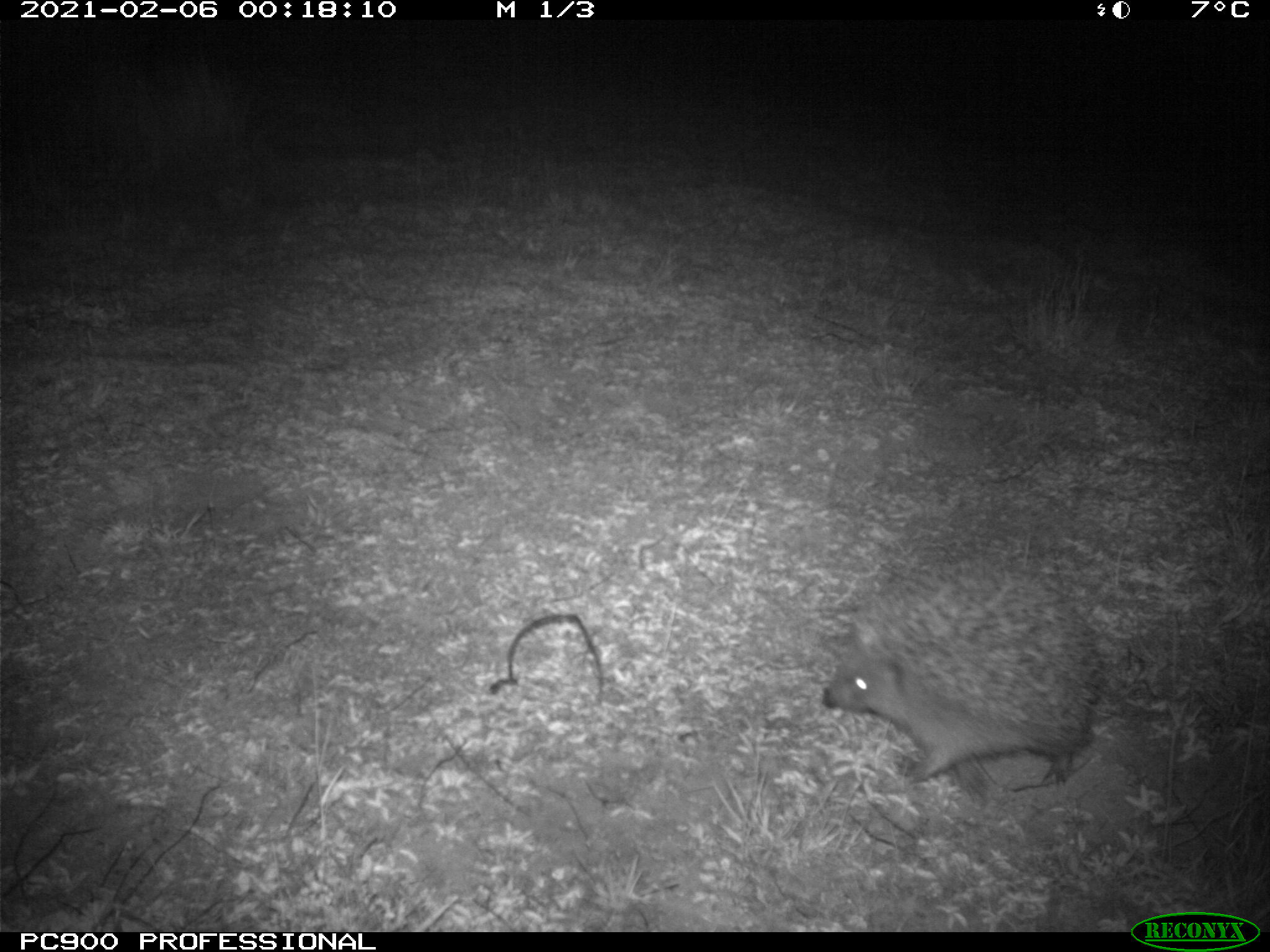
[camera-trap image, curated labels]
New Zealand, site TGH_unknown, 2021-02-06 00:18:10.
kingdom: Animalia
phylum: Chordata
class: Mammalia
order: Eulipotyphla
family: Erinaceidae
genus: Erinaceus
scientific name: Erinaceus europaeus europaeus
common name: european hedgehog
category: hedgehog